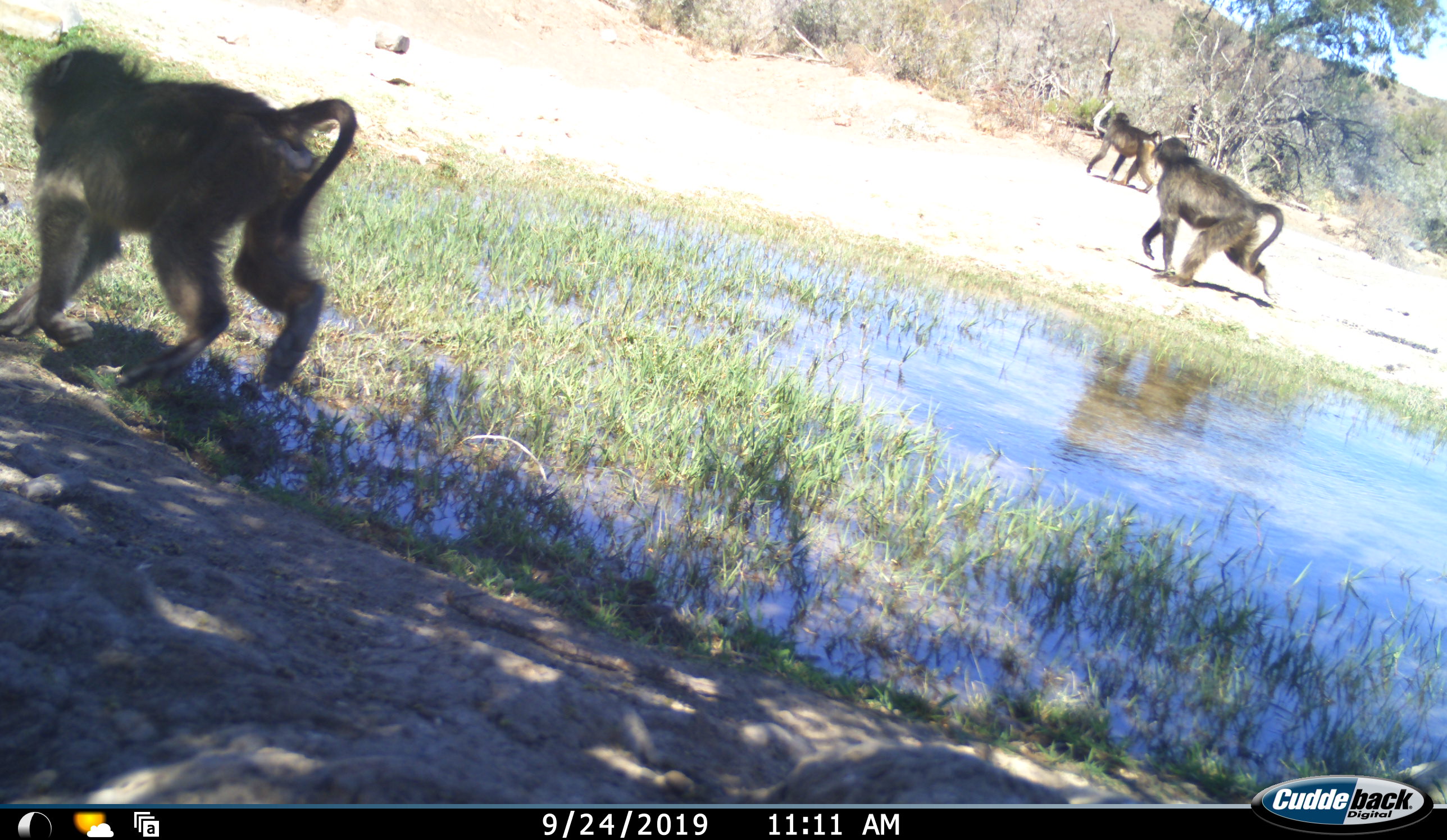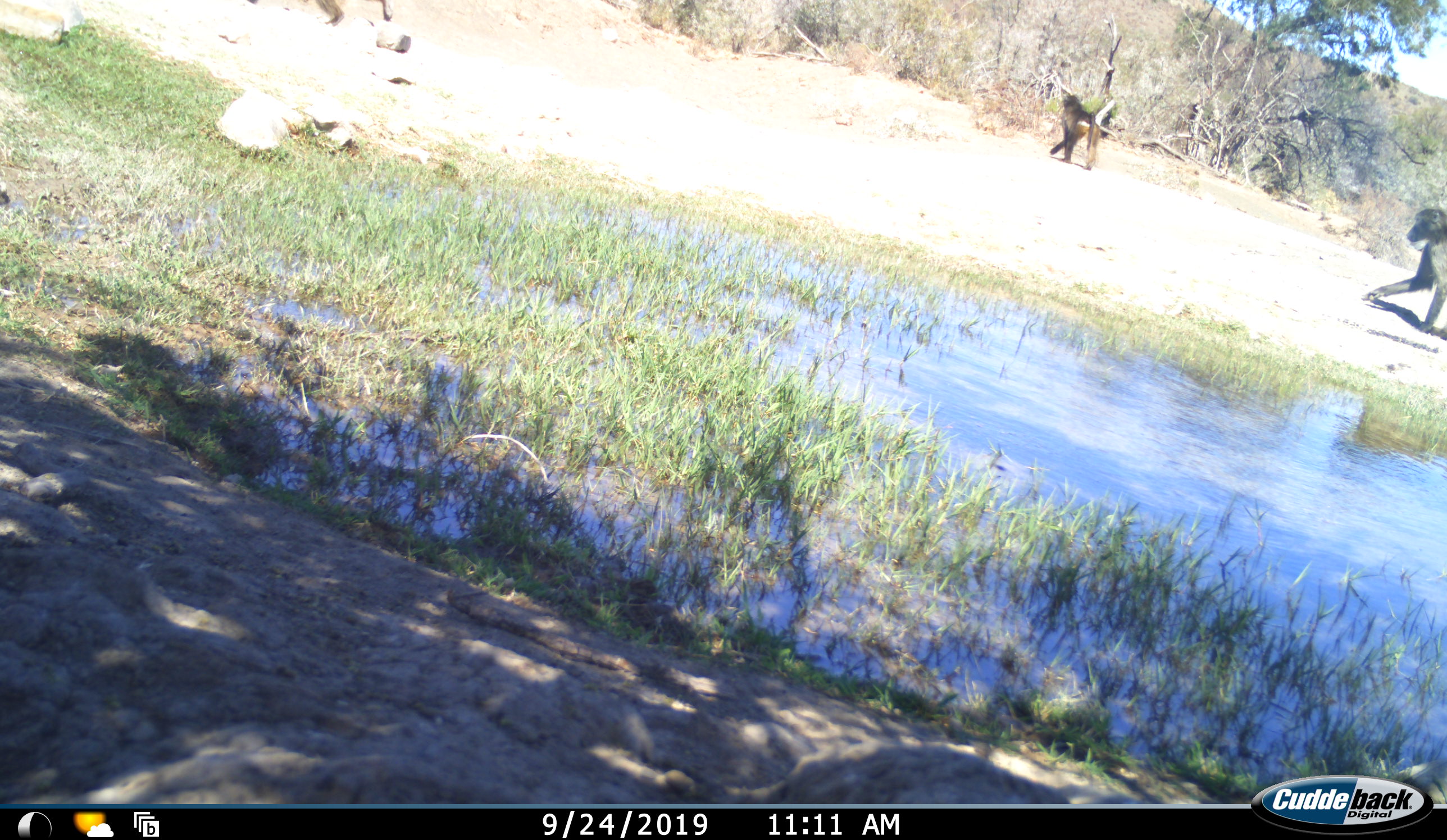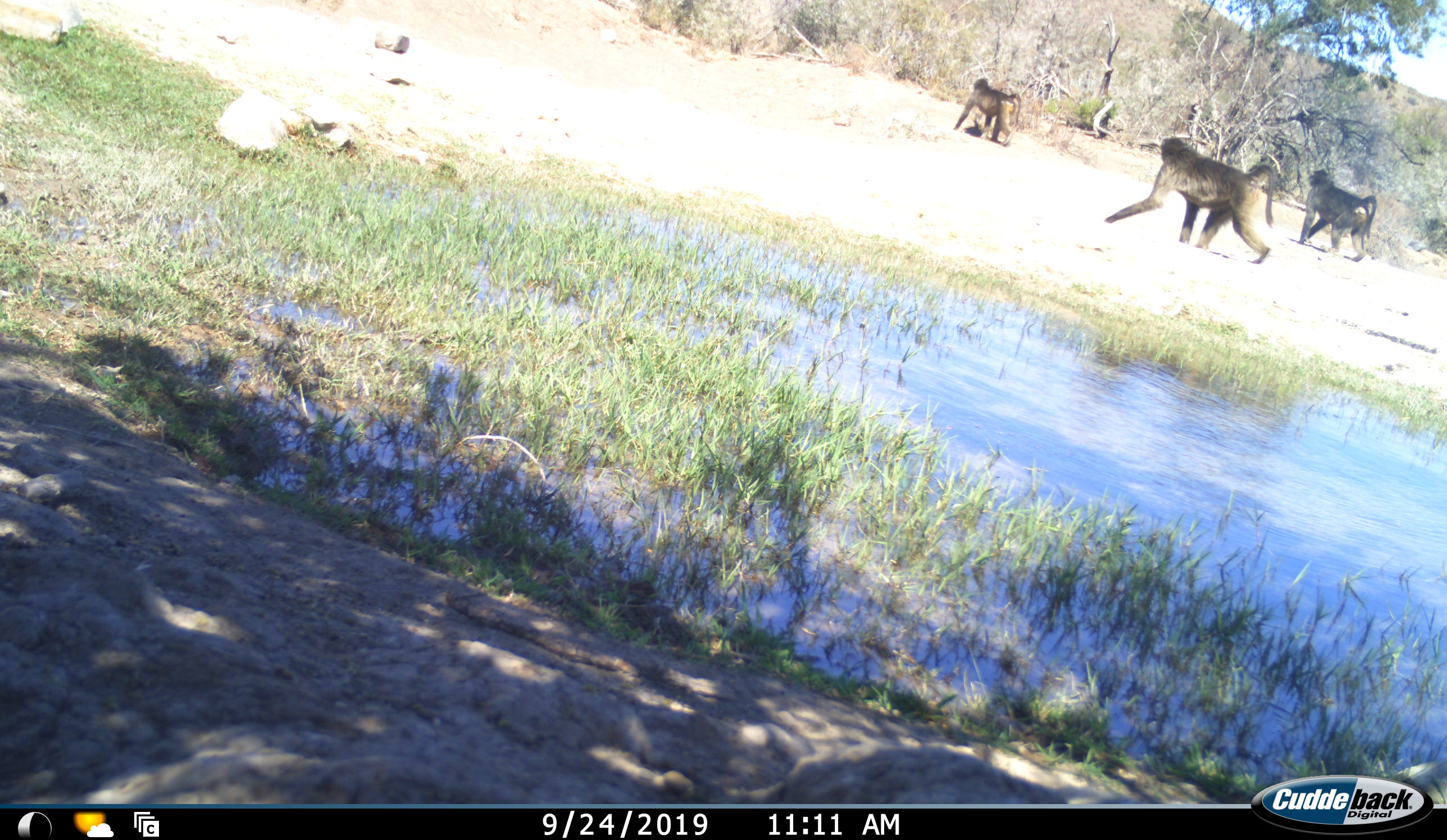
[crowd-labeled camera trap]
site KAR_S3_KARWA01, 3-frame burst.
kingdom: Animalia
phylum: Chordata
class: Mammalia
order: Primates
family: Cercopithecidae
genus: Papio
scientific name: Papio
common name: baboon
Baboon (Papio), count 4. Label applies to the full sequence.